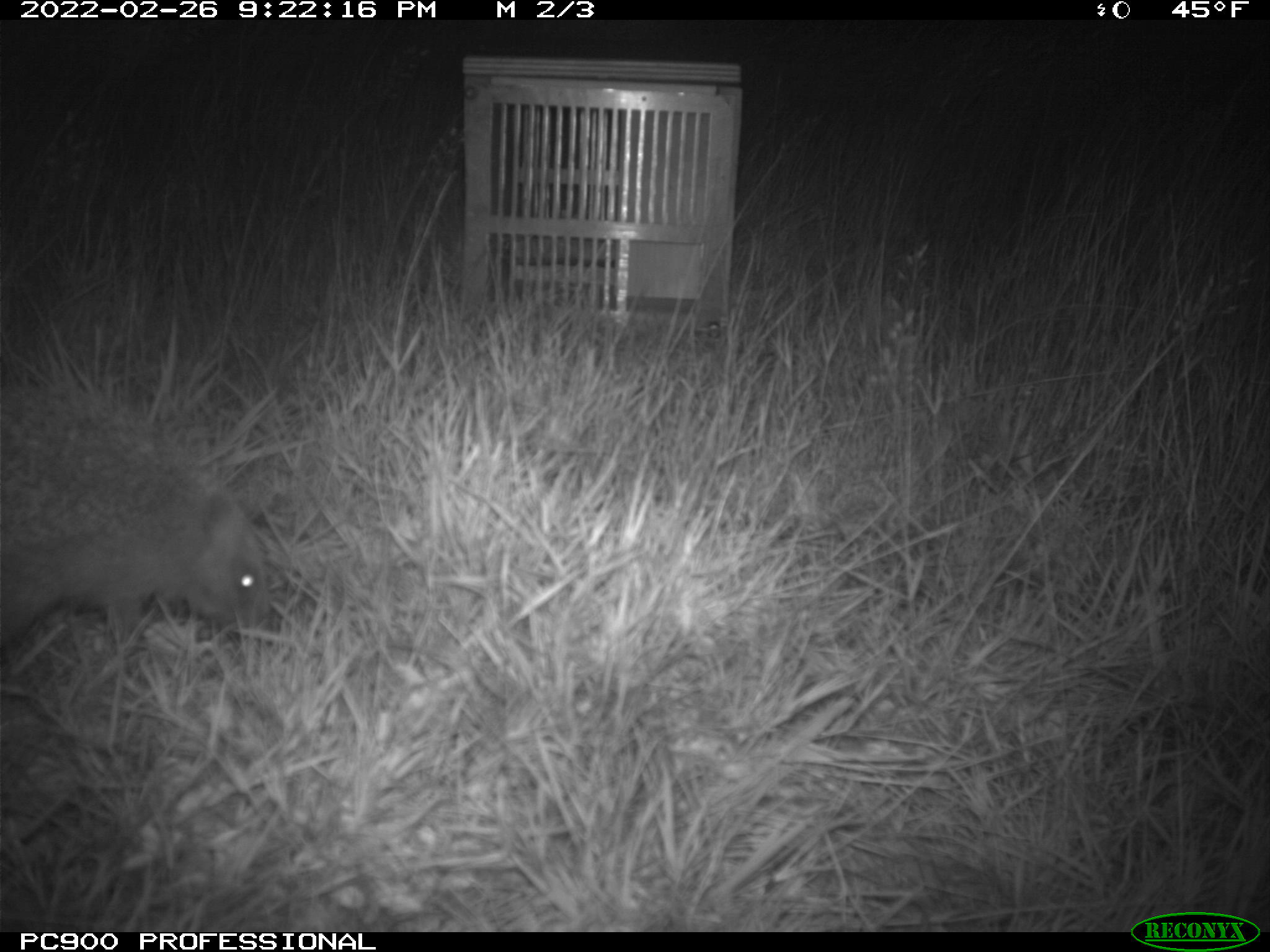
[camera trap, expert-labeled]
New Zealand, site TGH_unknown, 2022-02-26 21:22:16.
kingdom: Animalia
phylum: Chordata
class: Mammalia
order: Eulipotyphla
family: Erinaceidae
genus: Erinaceus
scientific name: Erinaceus europaeus europaeus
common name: european hedgehog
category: hedgehog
Hedgehog (european hedgehog) (Erinaceus europaeus europaeus).